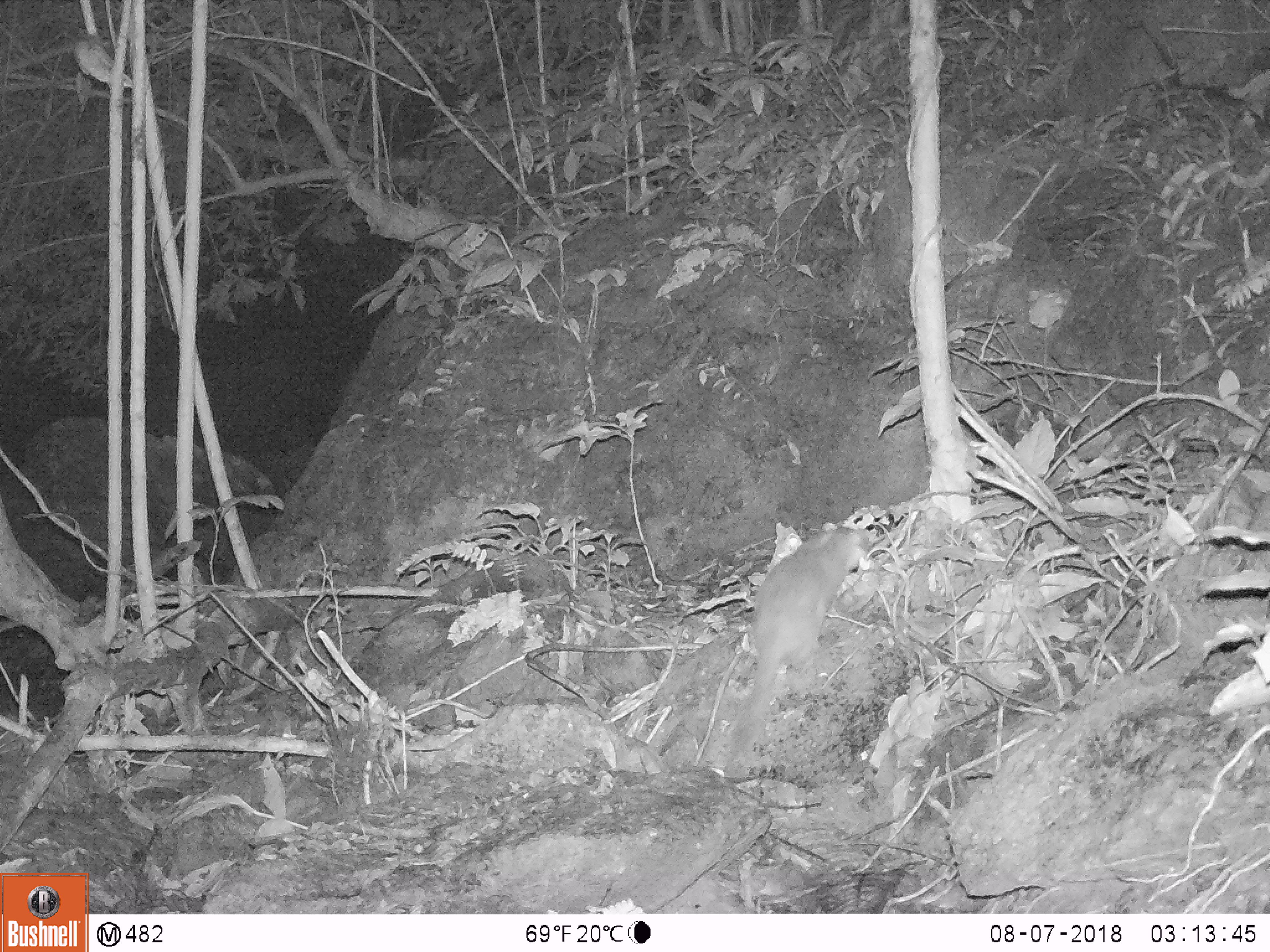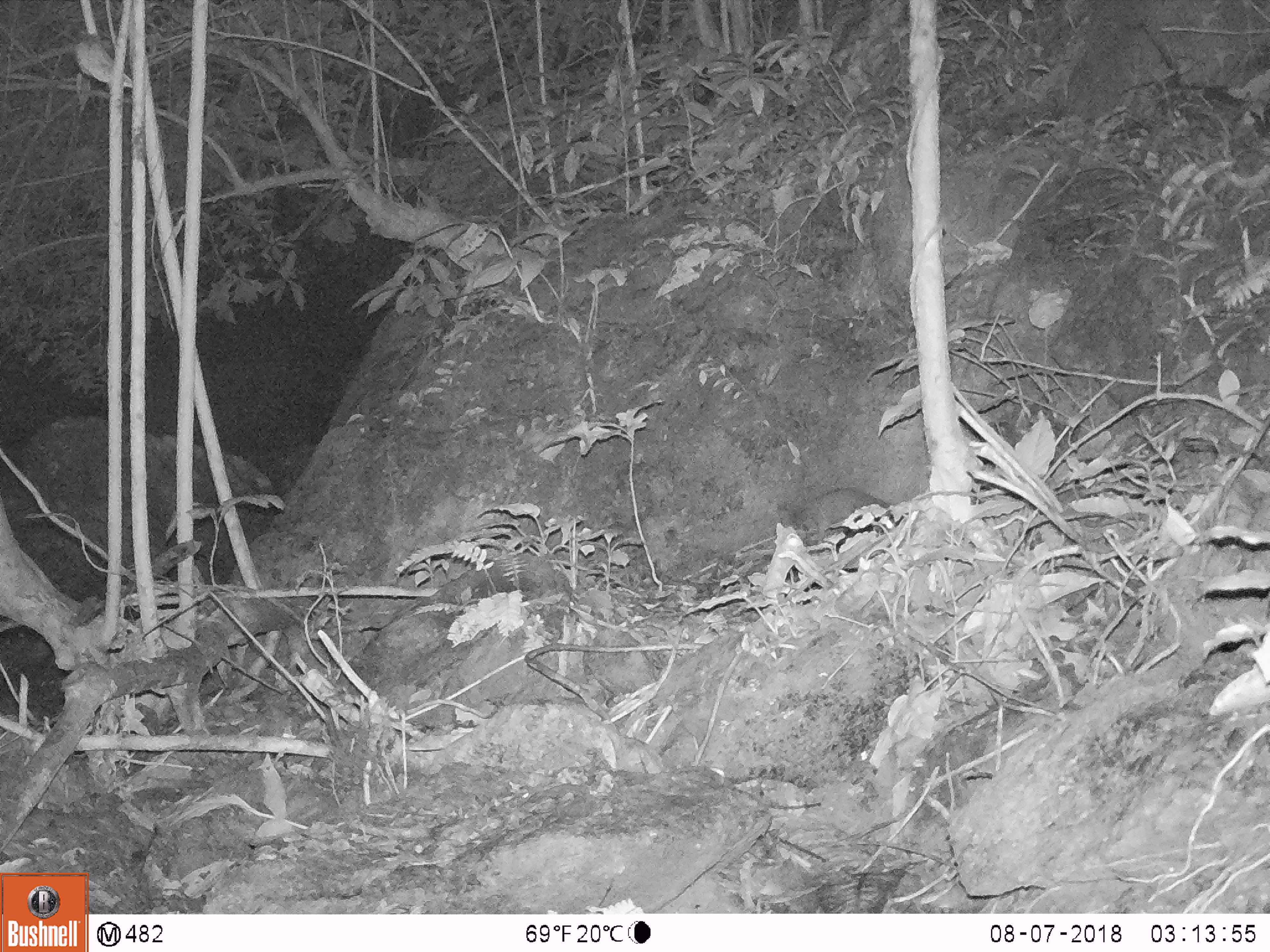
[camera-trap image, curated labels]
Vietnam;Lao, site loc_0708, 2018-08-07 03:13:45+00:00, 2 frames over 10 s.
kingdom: Animalia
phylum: Chordata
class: Mammalia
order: Carnivora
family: Mustelidae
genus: Melogale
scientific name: Melogale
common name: ferret badger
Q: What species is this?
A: Ferret badger (Melogale).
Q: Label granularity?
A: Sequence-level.